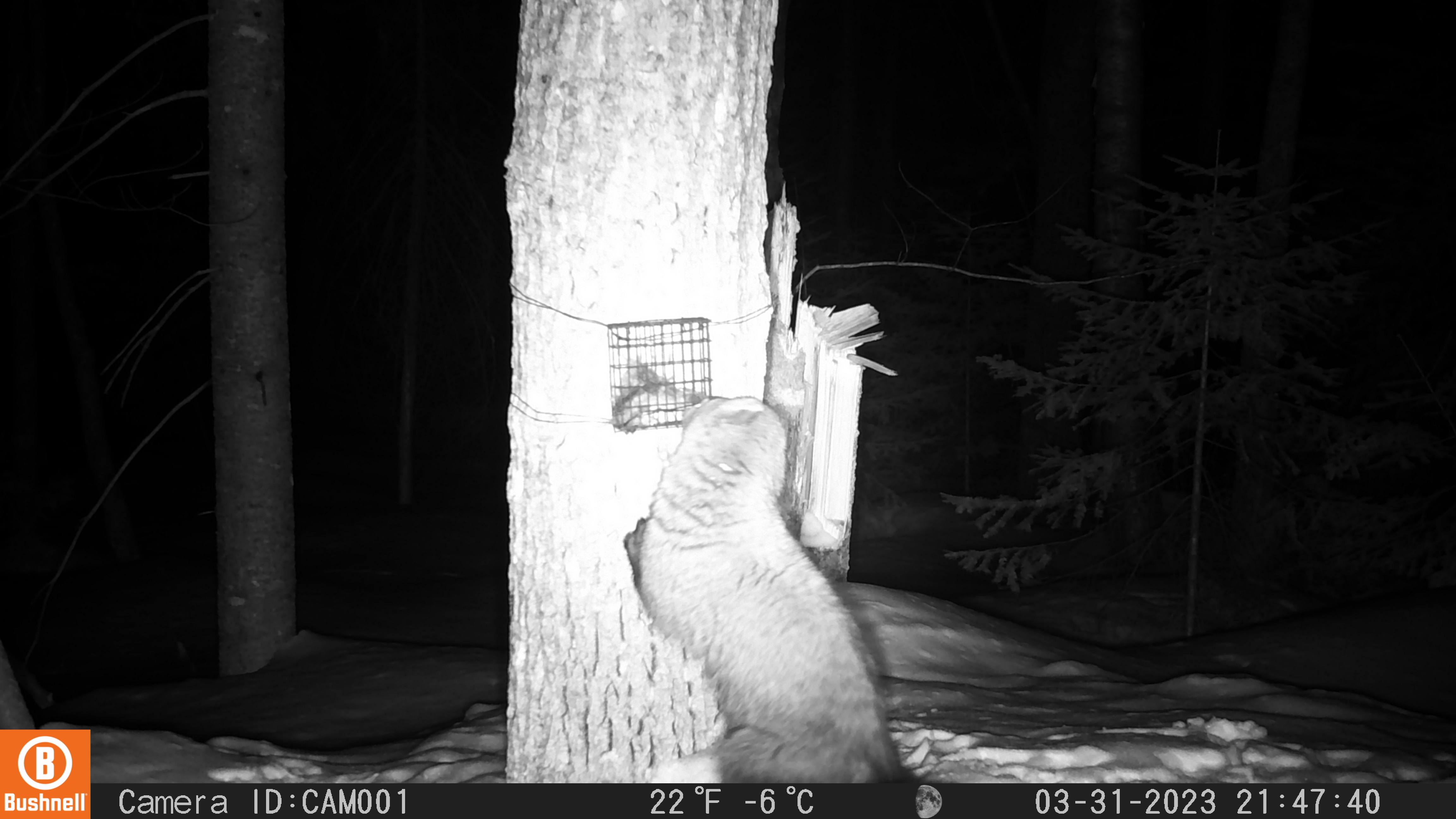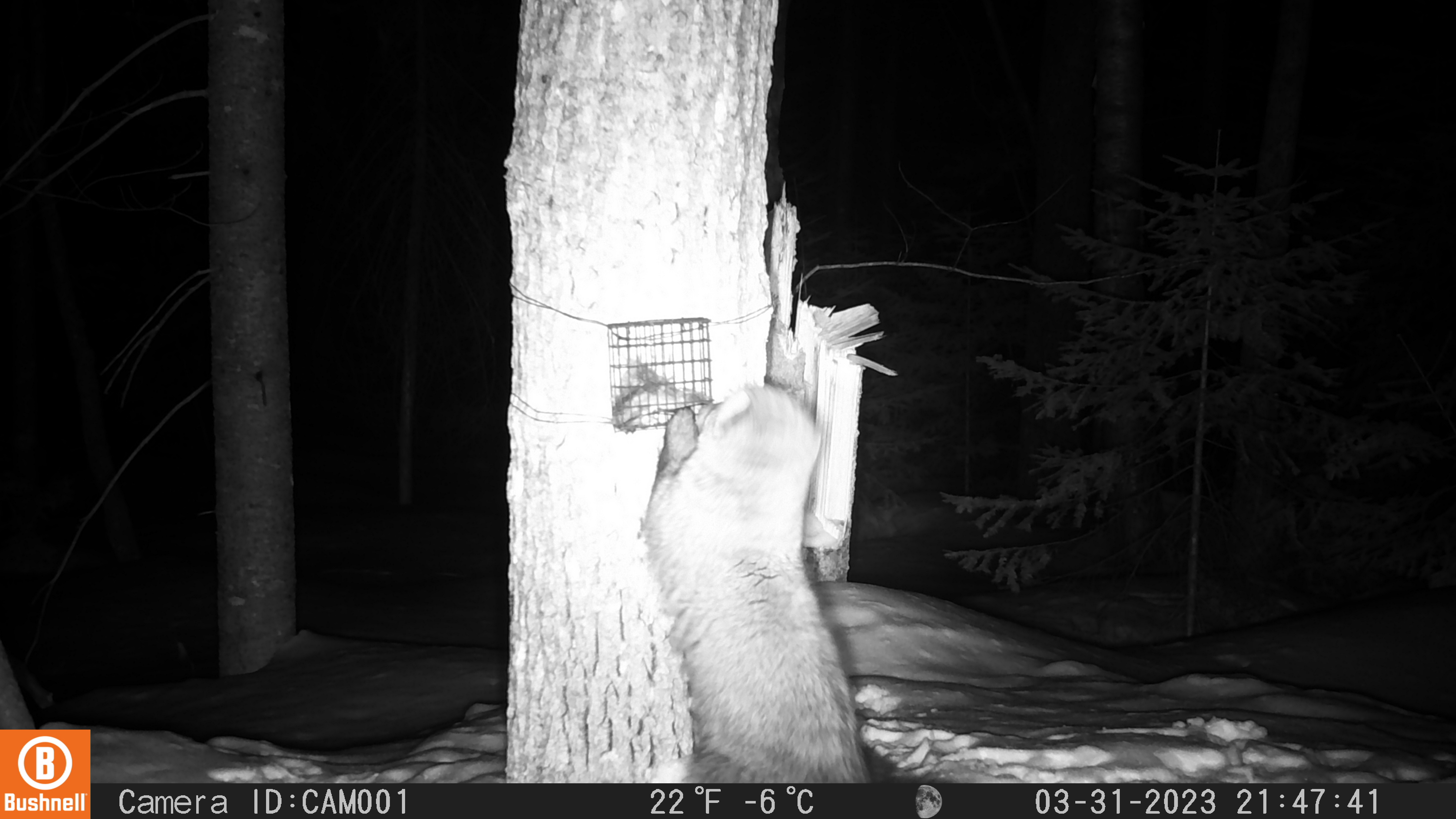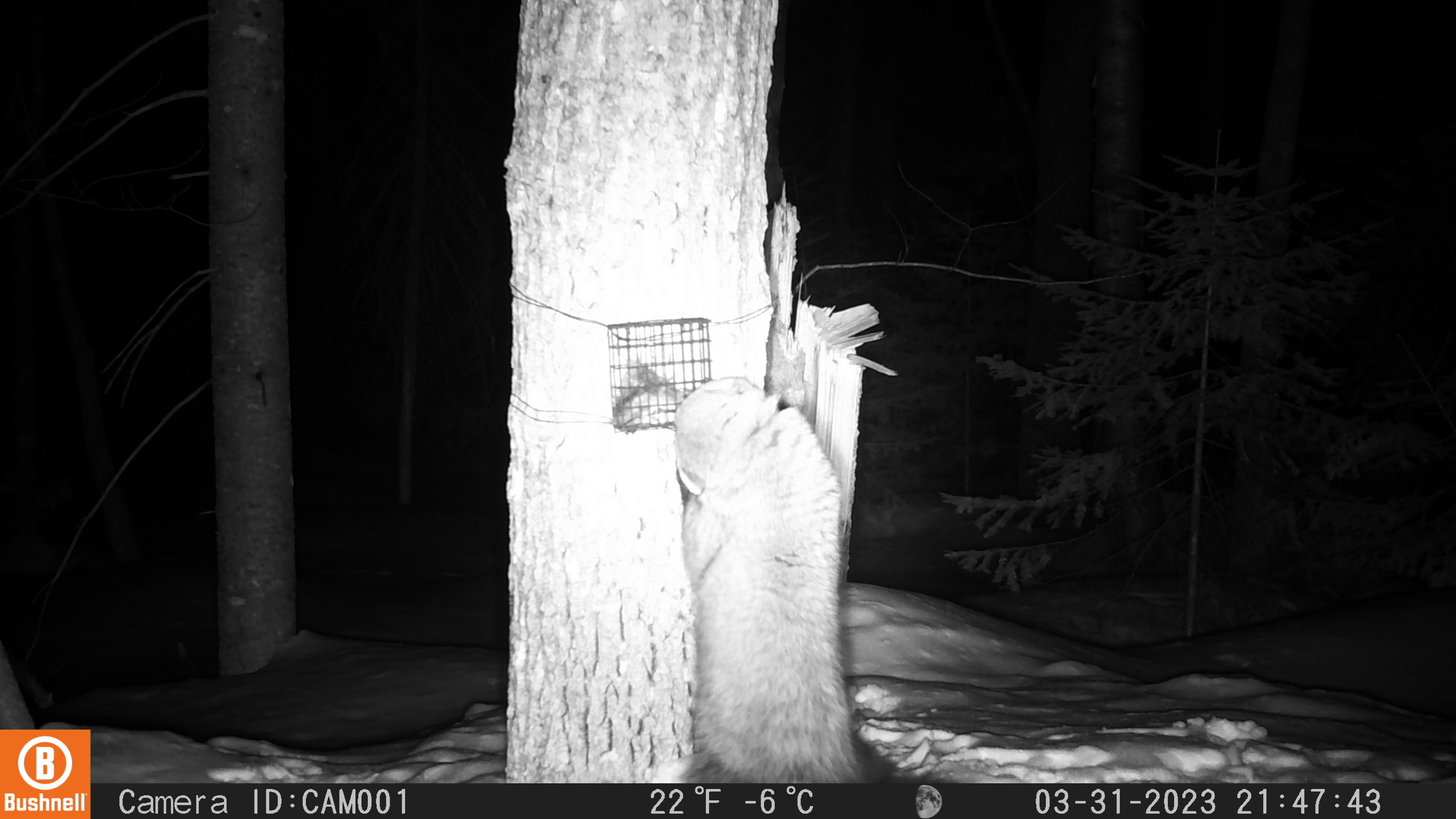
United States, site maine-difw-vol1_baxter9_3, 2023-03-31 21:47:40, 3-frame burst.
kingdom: Animalia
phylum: Chordata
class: Mammalia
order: Carnivora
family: Mustelidae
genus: Pekania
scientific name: Pekania pennanti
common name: fisher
Fisher (Pekania pennanti).